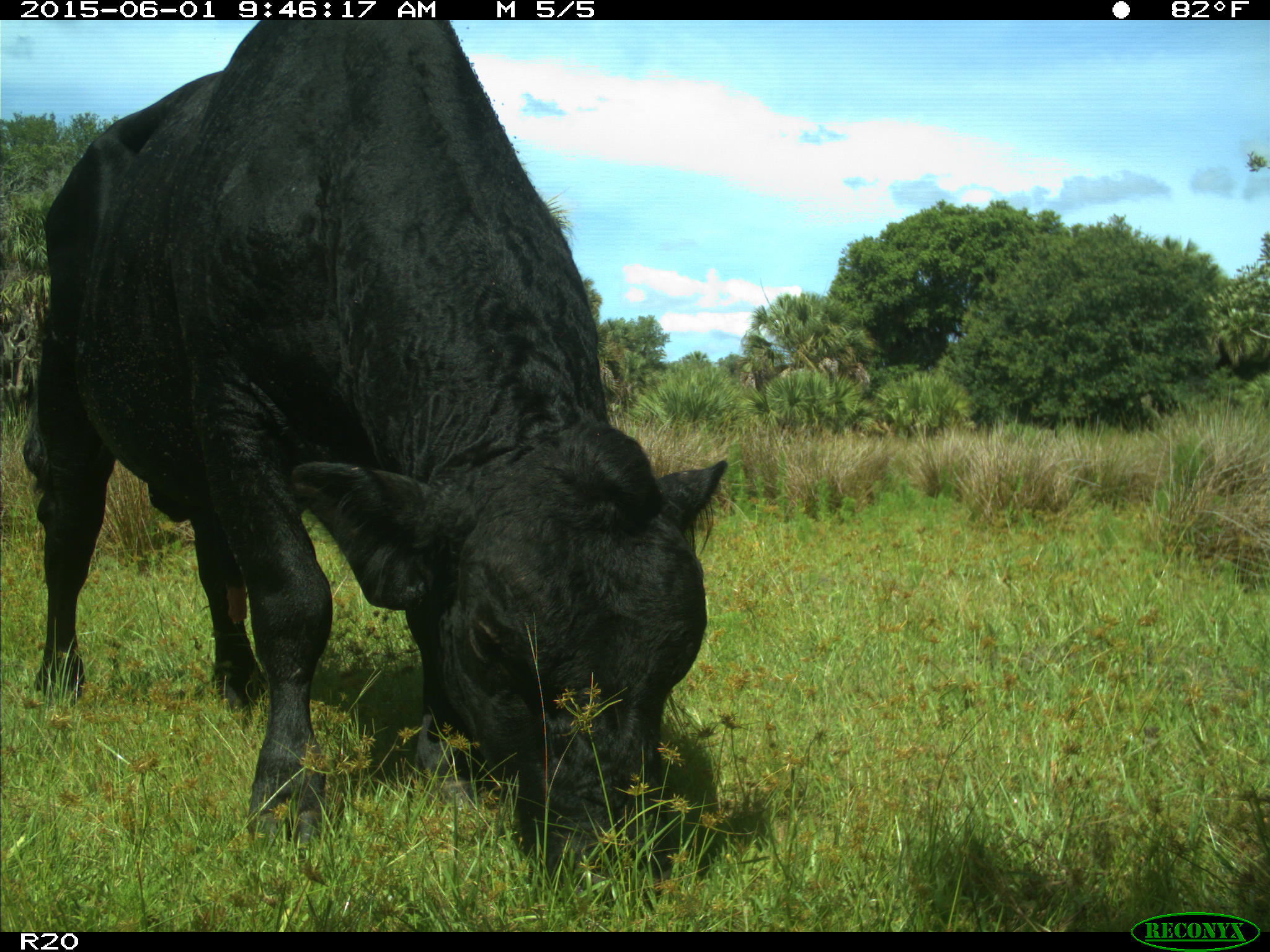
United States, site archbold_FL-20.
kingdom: Animalia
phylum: Chordata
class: Mammalia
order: Artiodactyla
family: Bovidae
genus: Bos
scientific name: Bos taurus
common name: domestic cow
Bos taurus (domestic cow).